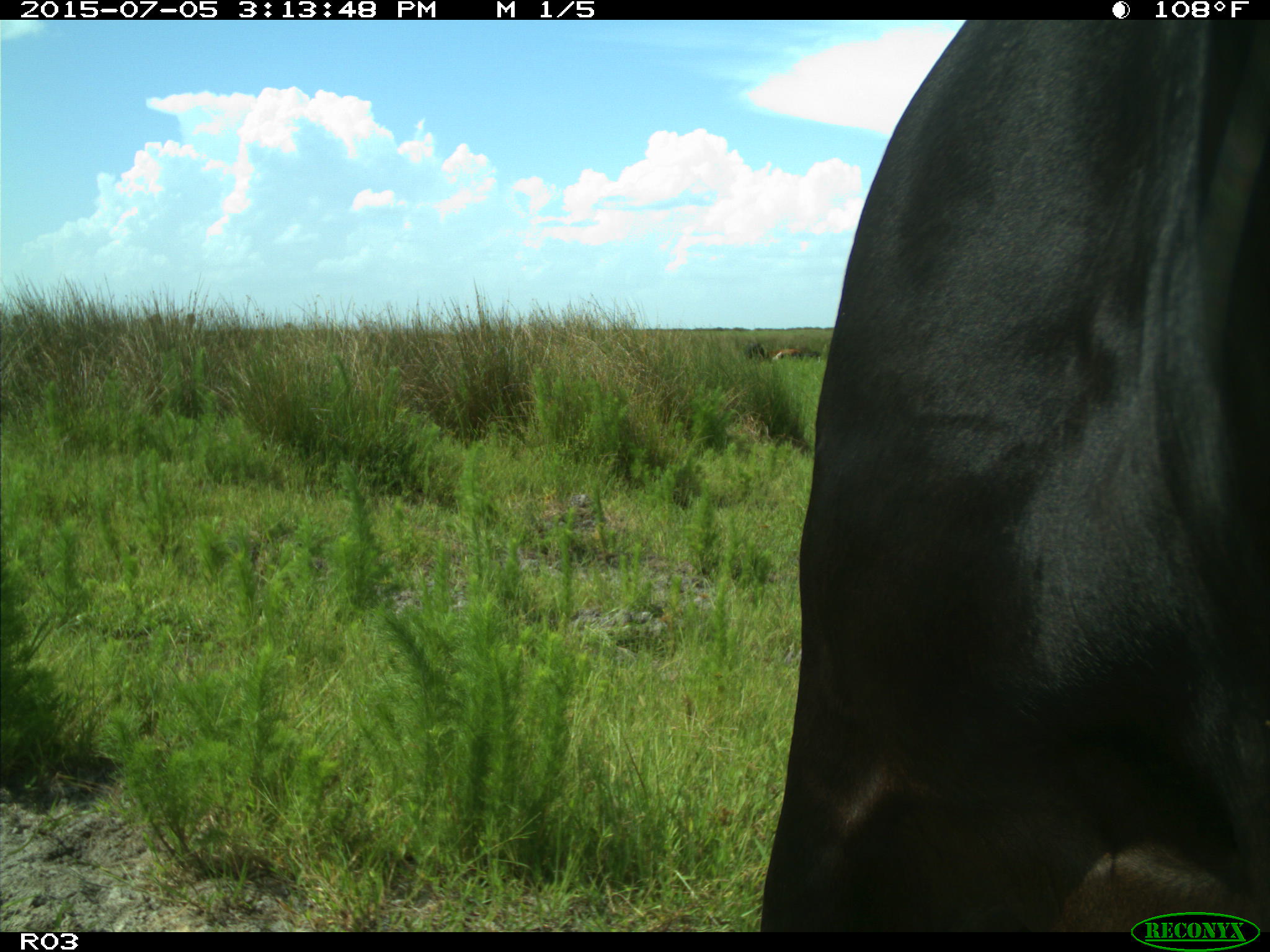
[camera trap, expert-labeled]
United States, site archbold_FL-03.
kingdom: Animalia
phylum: Chordata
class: Mammalia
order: Artiodactyla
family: Bovidae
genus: Bos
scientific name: Bos taurus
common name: domestic cow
Bos taurus (domestic cow).